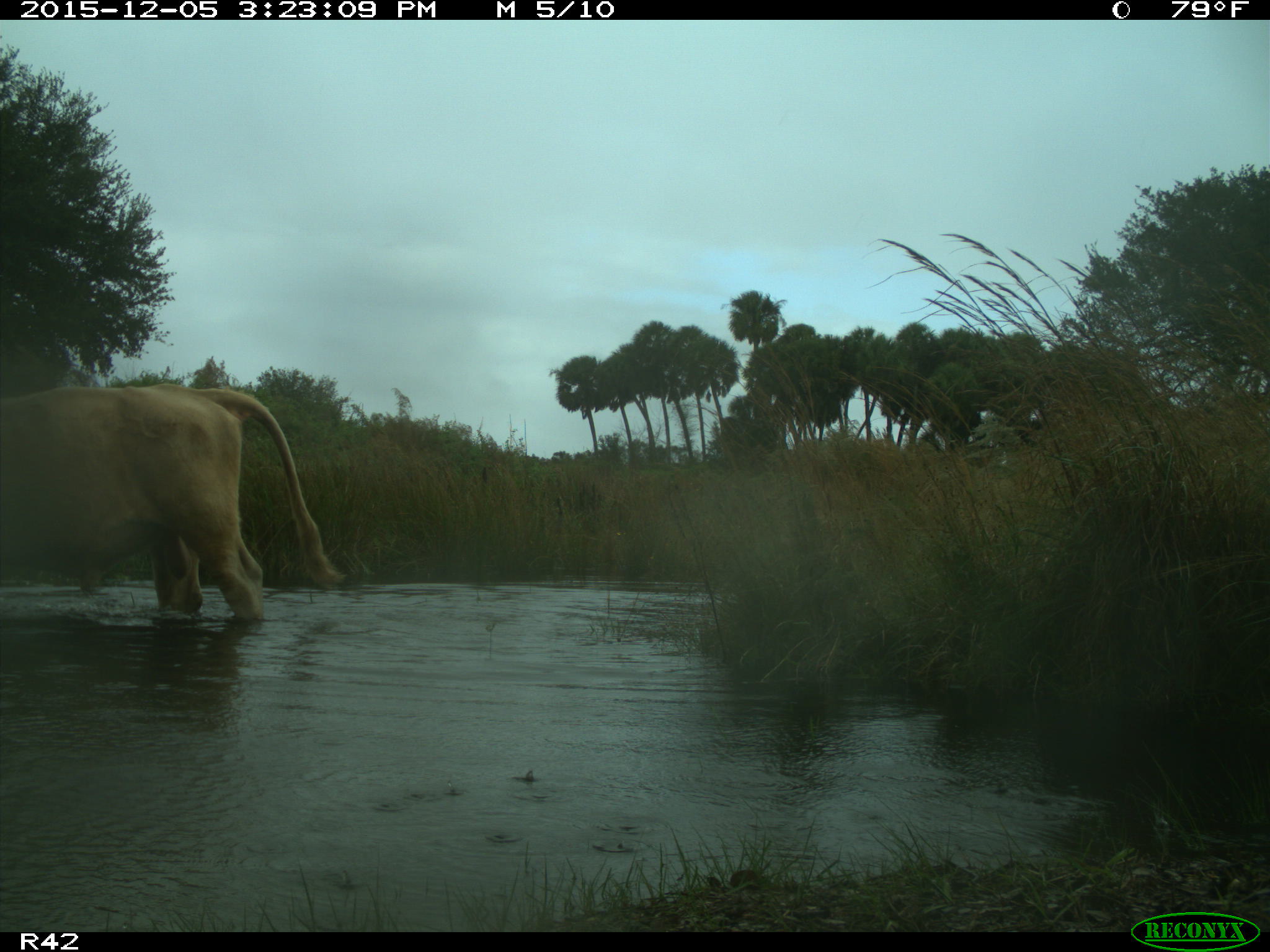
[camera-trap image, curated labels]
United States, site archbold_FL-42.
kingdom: Animalia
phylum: Chordata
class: Mammalia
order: Artiodactyla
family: Bovidae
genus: Bos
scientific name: Bos taurus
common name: domestic cow